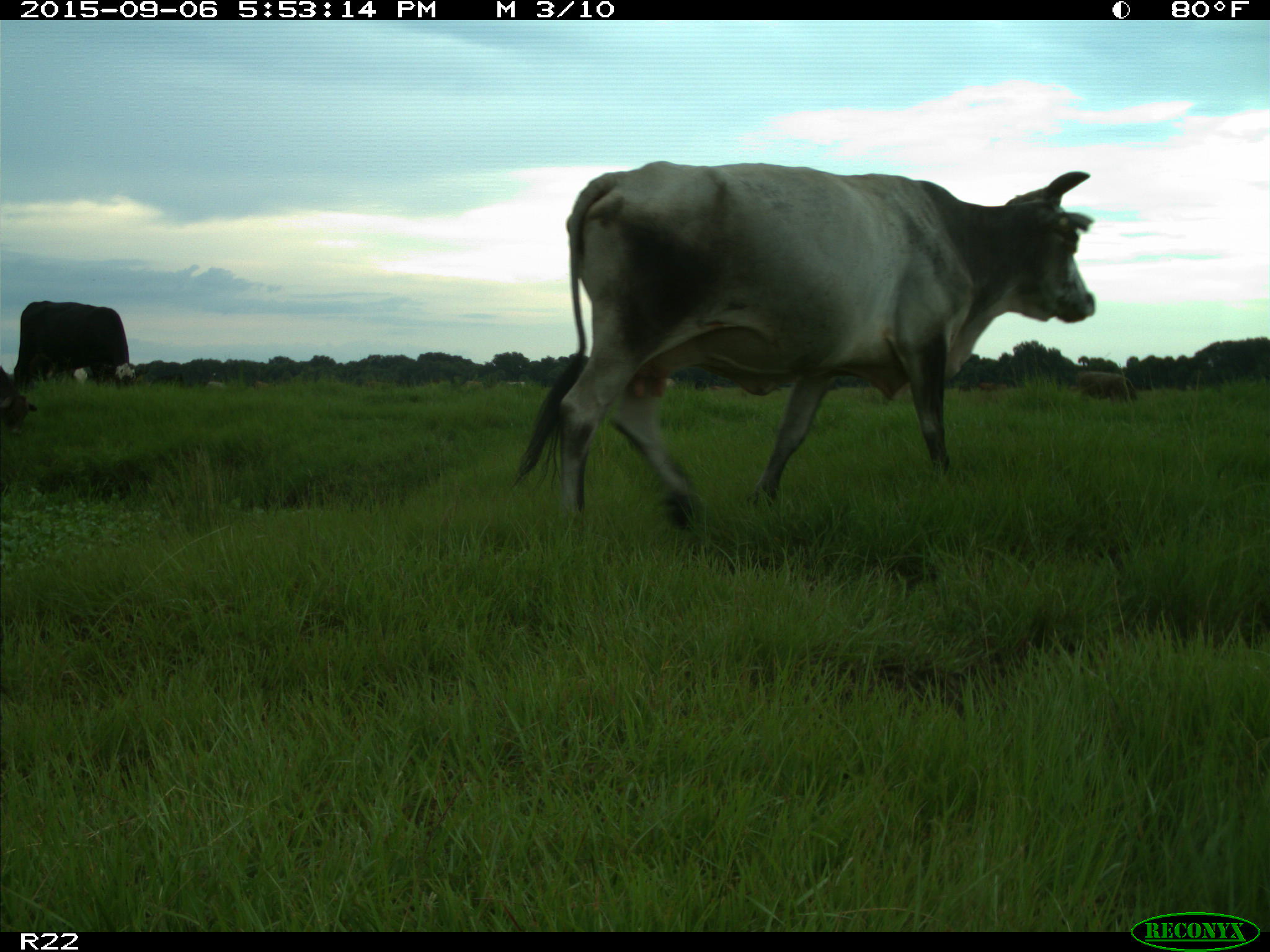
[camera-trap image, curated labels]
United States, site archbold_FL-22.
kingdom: Animalia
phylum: Chordata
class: Mammalia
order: Artiodactyla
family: Bovidae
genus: Bos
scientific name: Bos taurus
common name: domestic cow